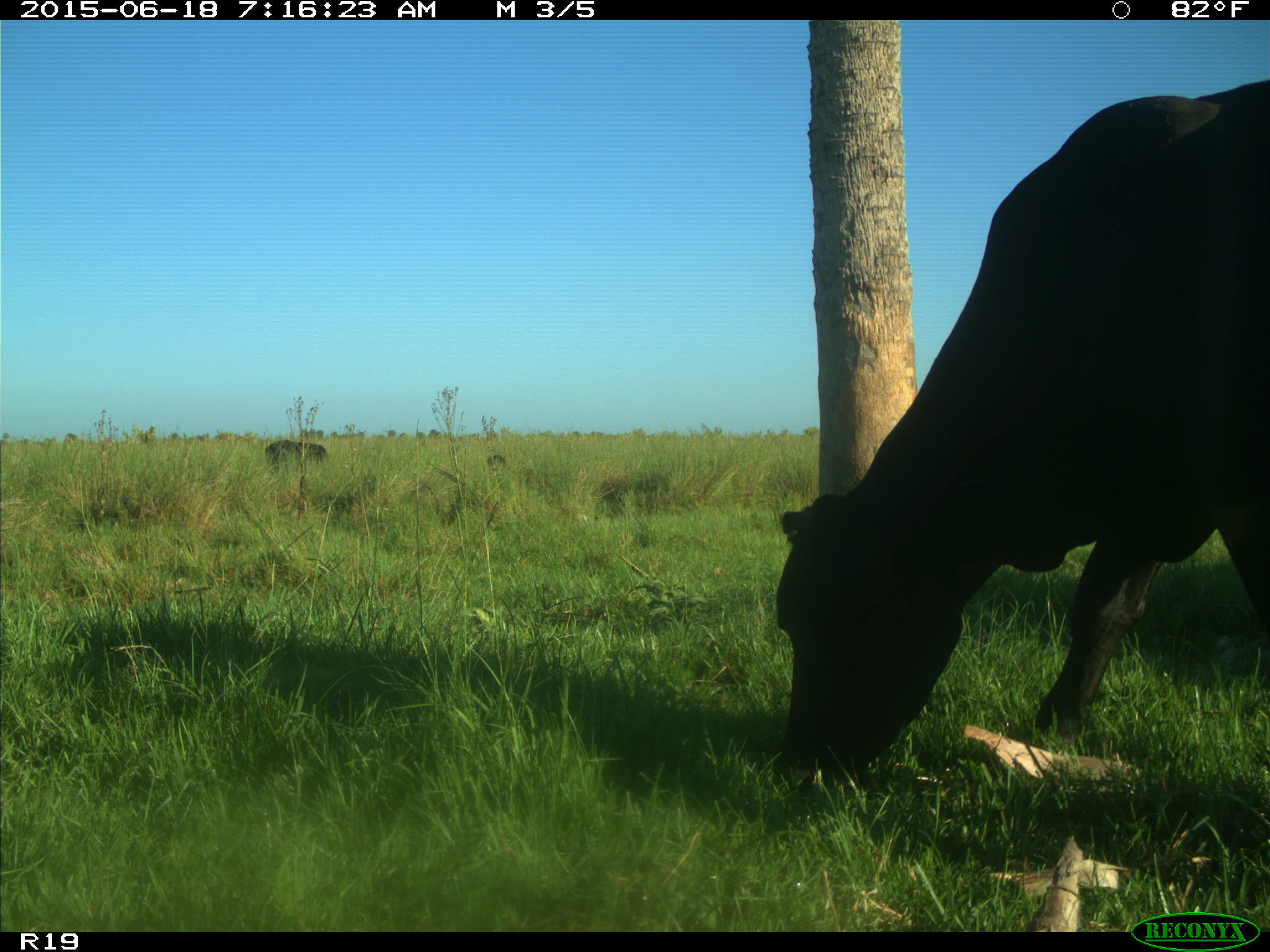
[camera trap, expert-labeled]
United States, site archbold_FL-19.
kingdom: Animalia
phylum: Chordata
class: Mammalia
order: Artiodactyla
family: Bovidae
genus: Bos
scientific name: Bos taurus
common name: domestic cow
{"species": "Bos taurus (domestic cow)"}